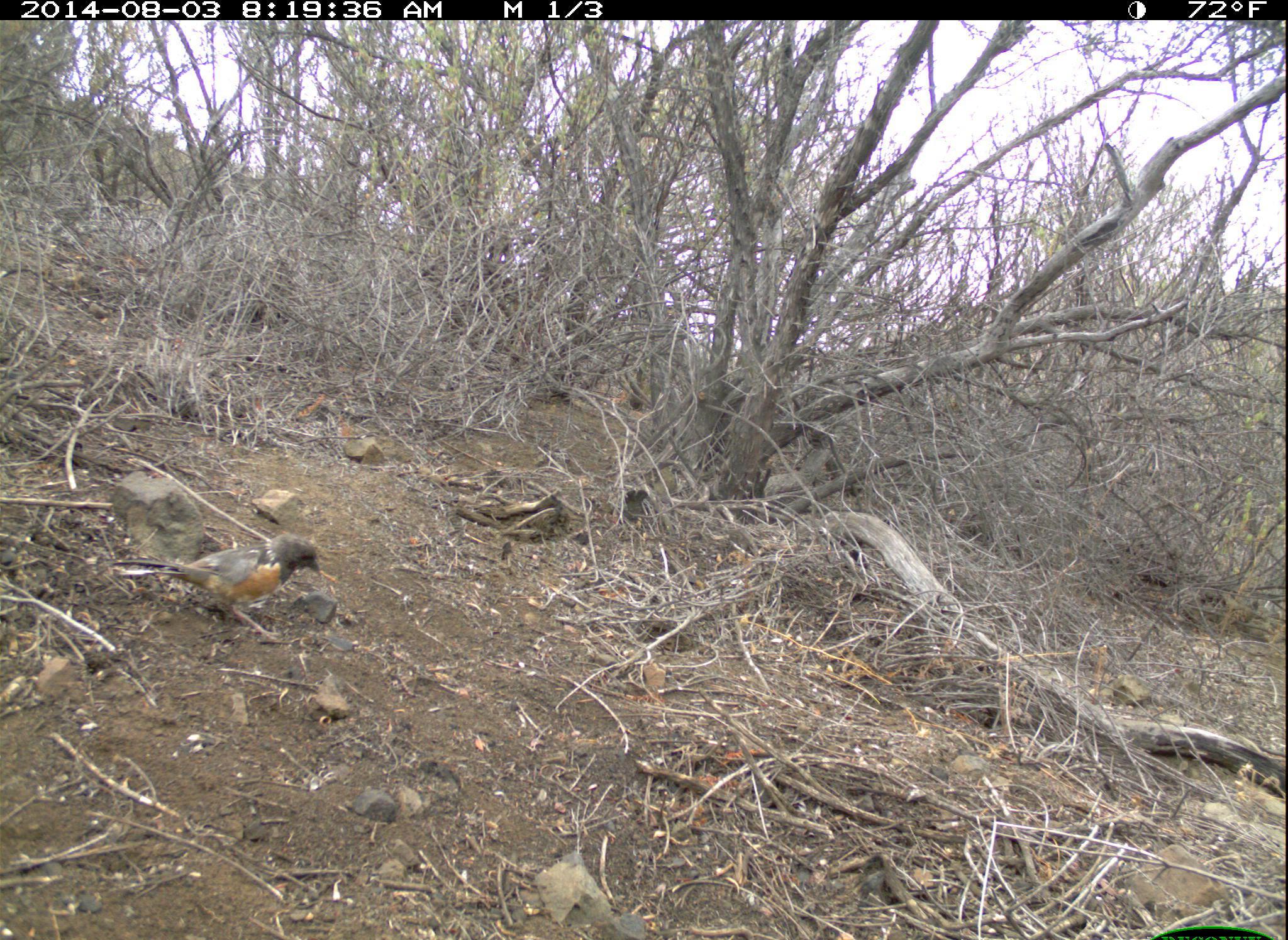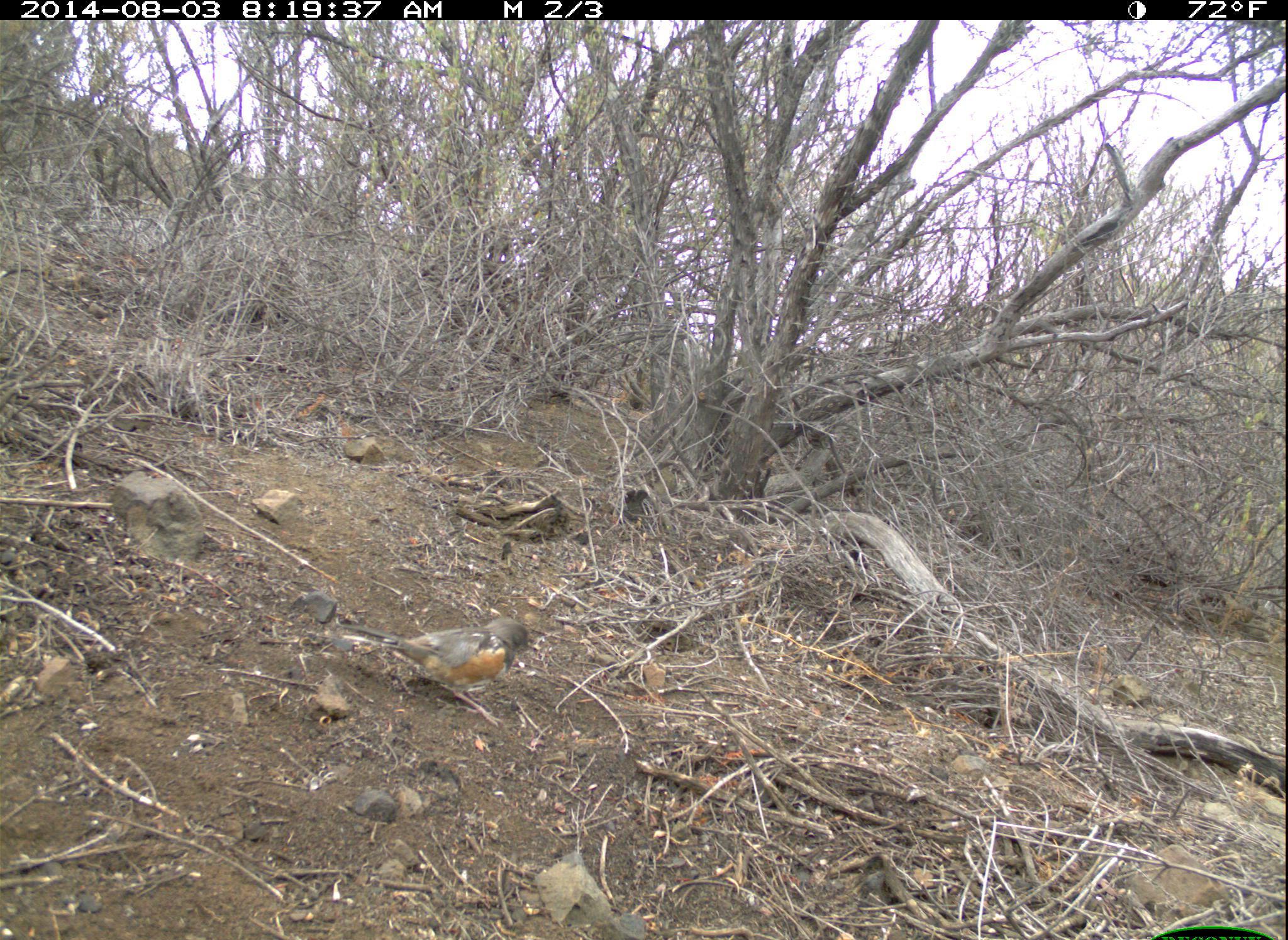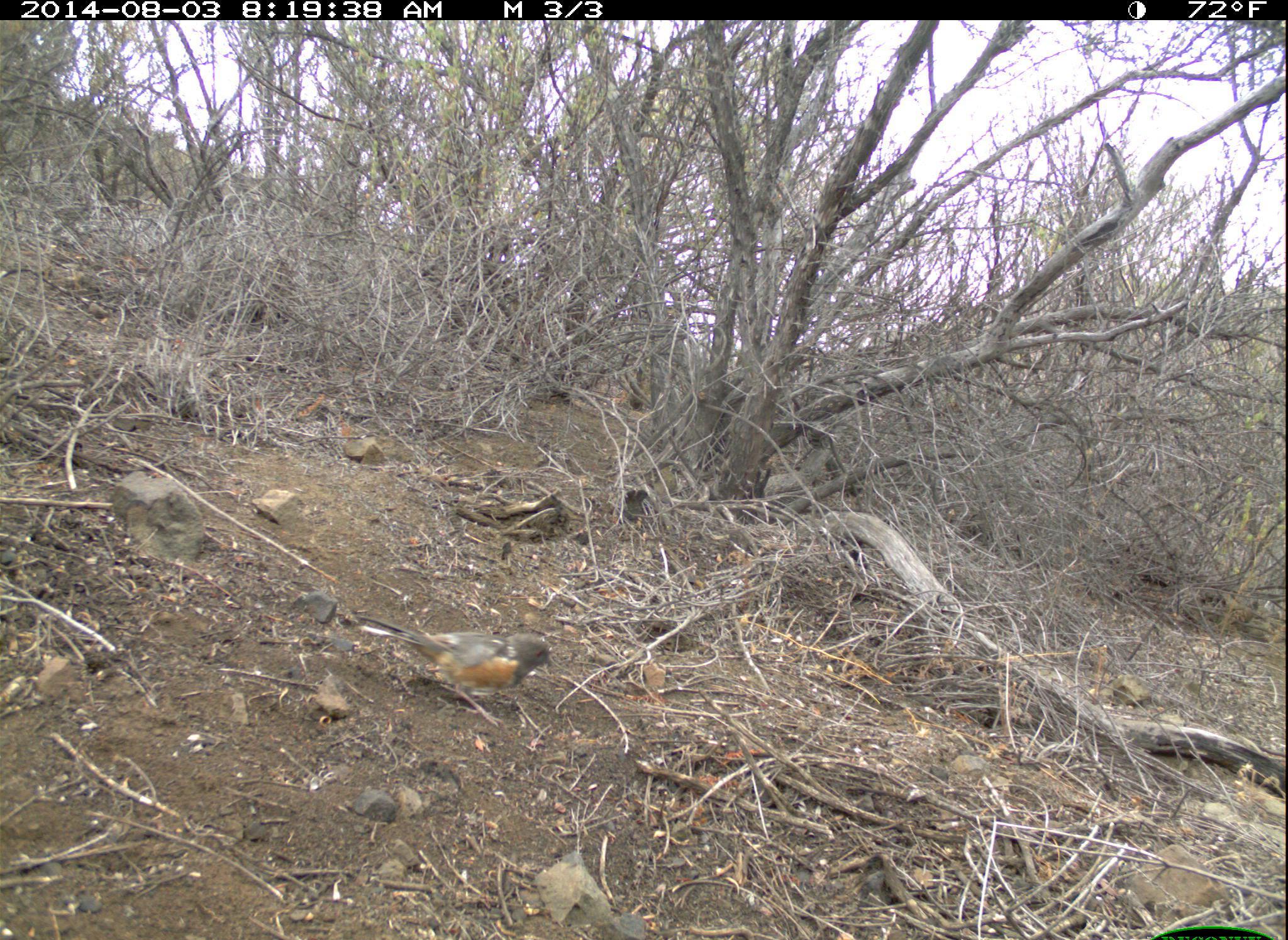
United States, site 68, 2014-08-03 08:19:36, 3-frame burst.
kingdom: Animalia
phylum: Chordata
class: Aves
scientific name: Aves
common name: bird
Bird (Aves).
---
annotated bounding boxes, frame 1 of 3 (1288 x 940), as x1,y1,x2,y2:
bird: 103,533,321,641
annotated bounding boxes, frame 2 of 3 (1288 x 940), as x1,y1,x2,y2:
bird: 336,617,532,727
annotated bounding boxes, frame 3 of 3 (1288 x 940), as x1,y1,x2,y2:
bird: 353,614,556,729